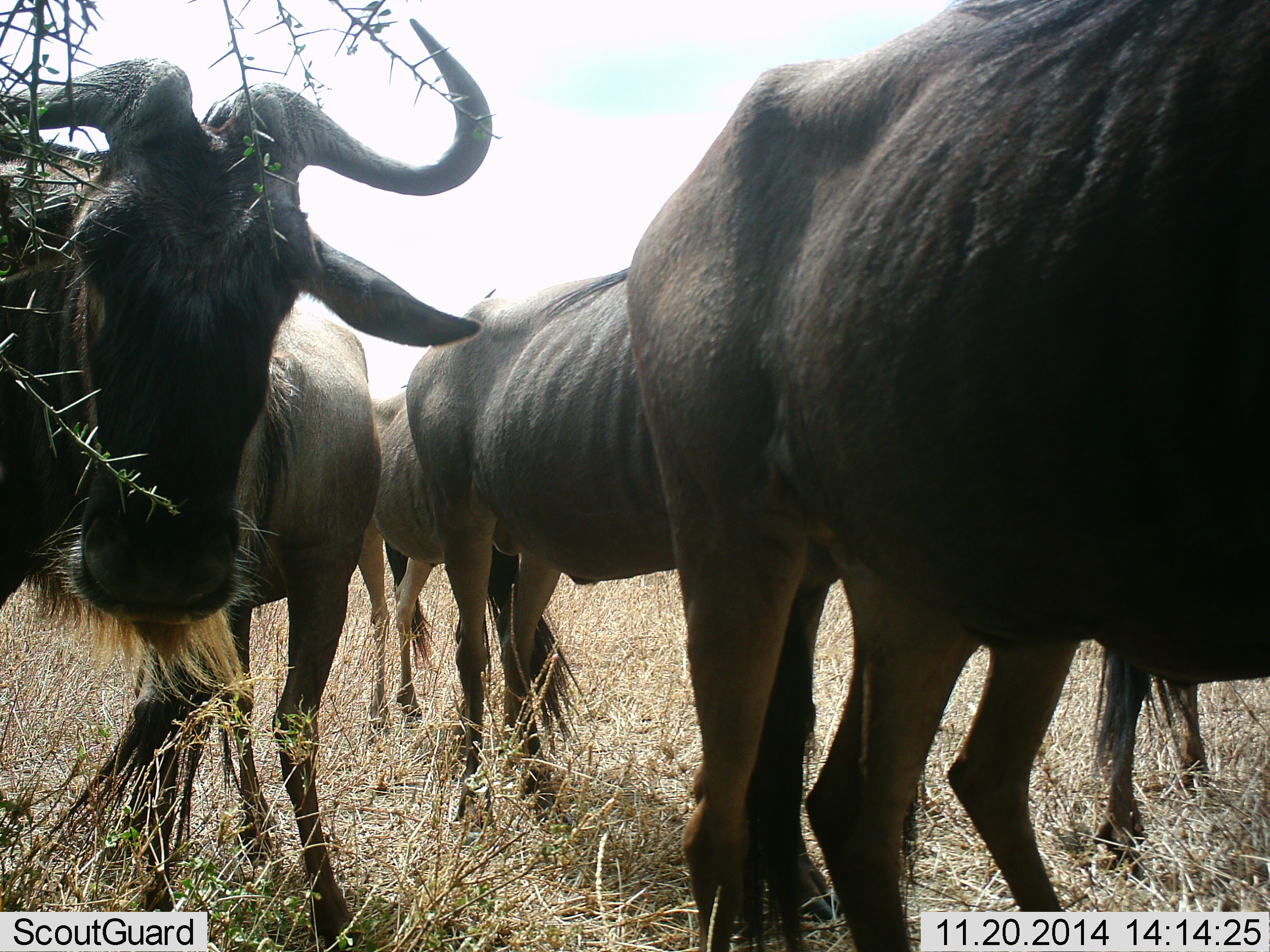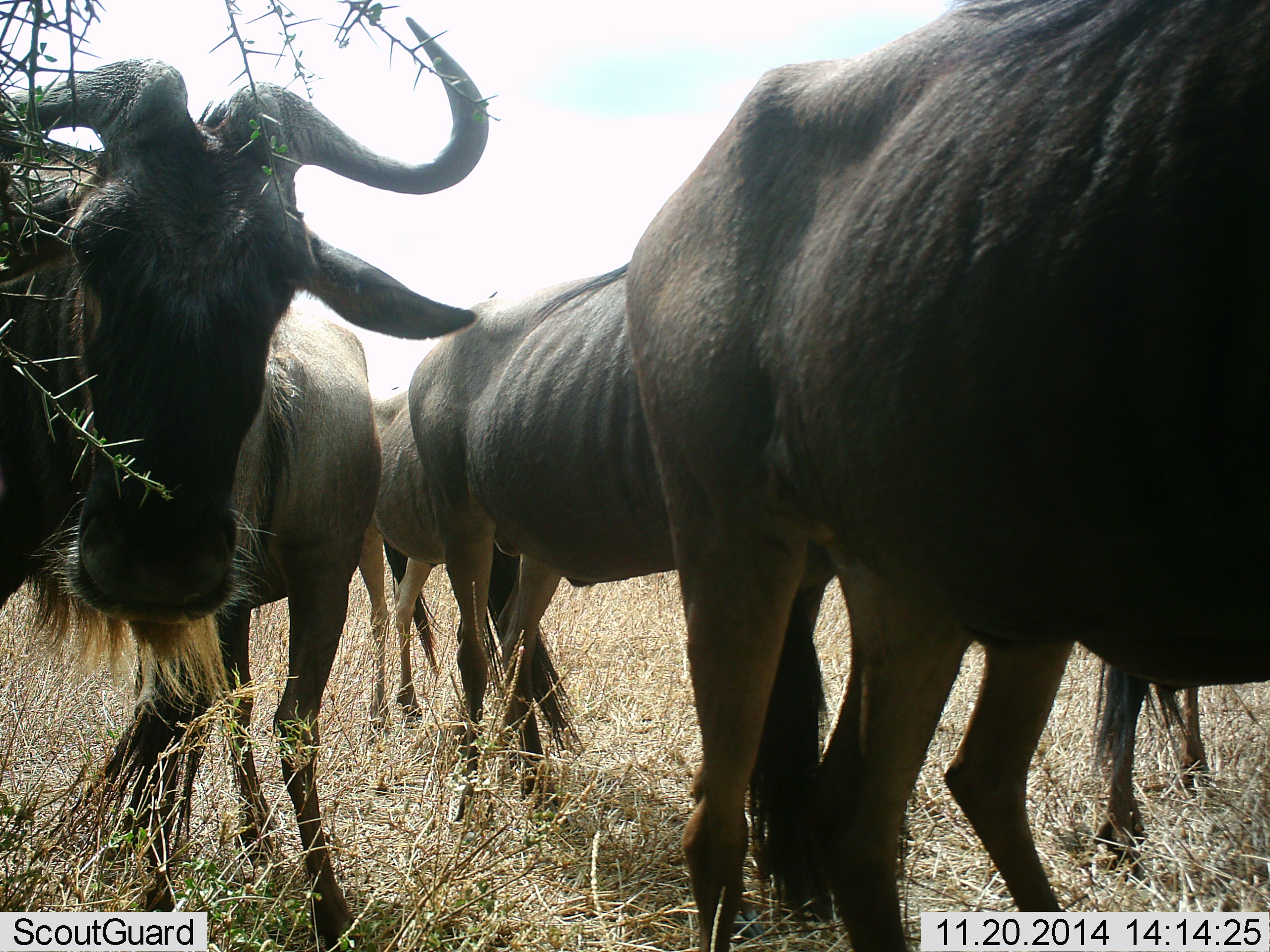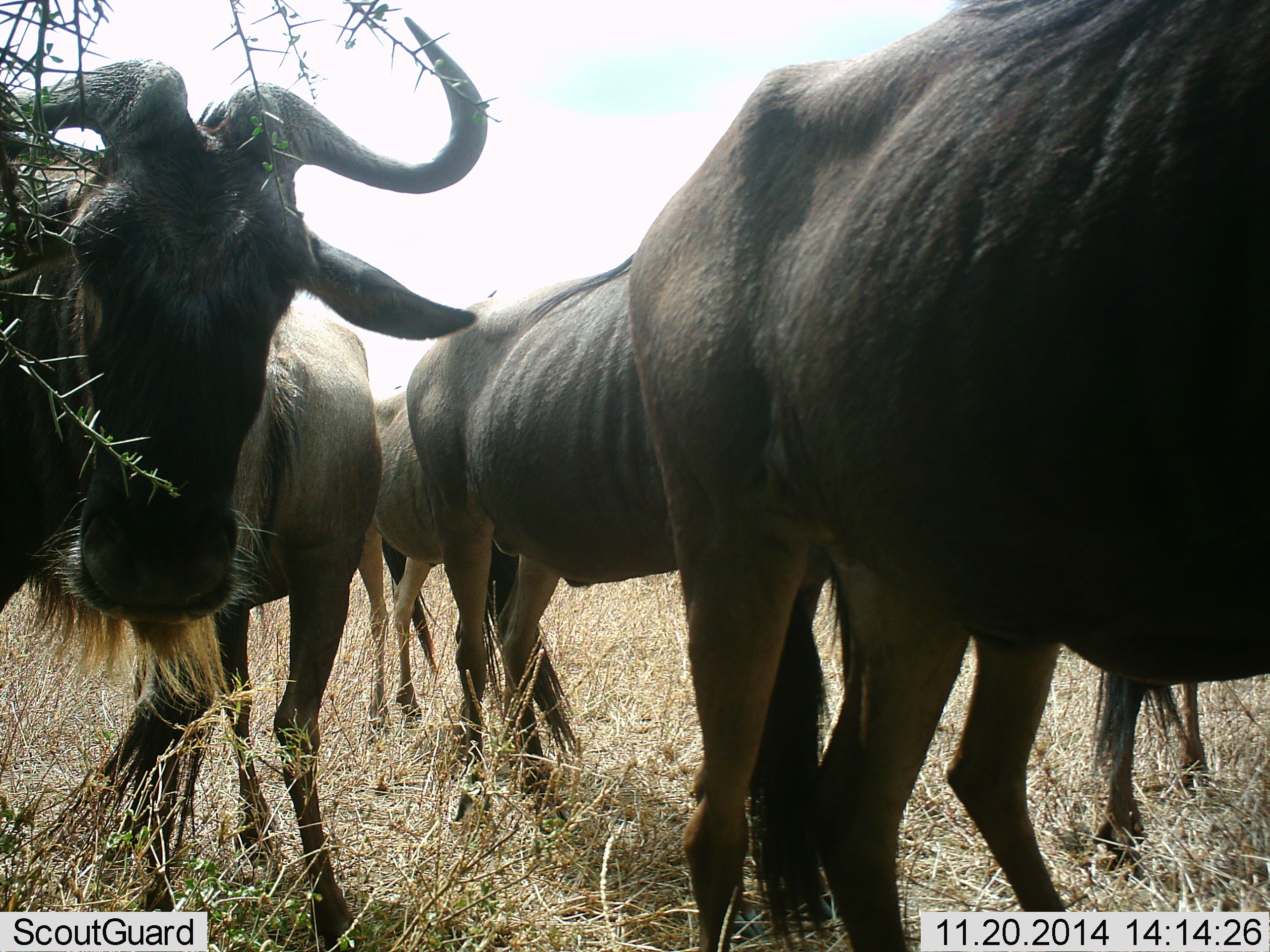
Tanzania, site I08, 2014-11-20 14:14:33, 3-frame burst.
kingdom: Animalia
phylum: Chordata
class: Mammalia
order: Artiodactyla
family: Bovidae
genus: Connochaetes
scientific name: Connochaetes taurinus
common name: blue wildebeest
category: wildebeest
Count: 6.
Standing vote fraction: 92%.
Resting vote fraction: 0%.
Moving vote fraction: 8%.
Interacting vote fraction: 8%.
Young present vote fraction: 0%.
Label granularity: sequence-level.